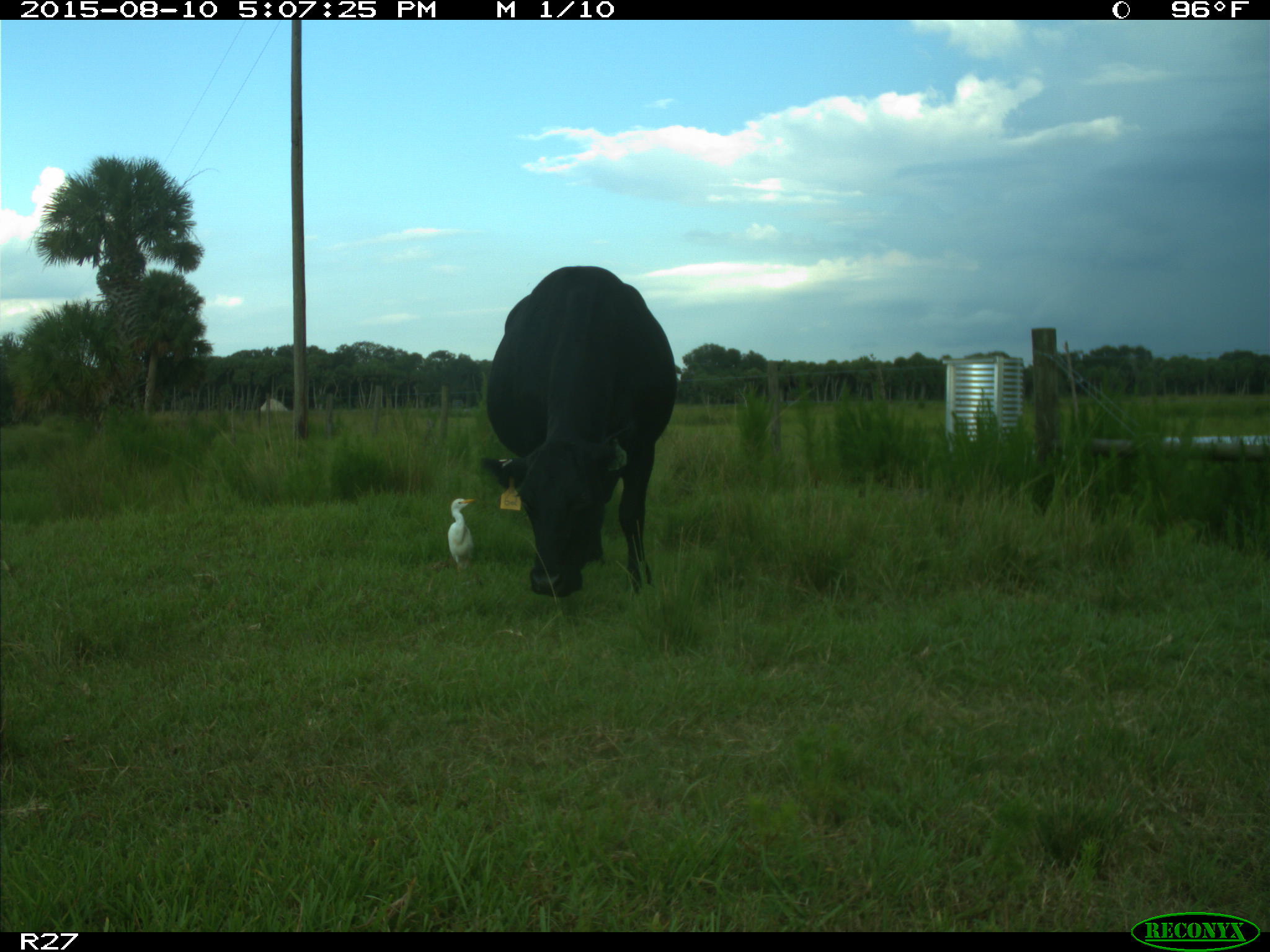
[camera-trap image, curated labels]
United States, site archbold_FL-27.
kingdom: Animalia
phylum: Chordata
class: Mammalia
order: Artiodactyla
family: Bovidae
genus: Bos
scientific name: Bos taurus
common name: domestic cow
Bos taurus (domestic cow).